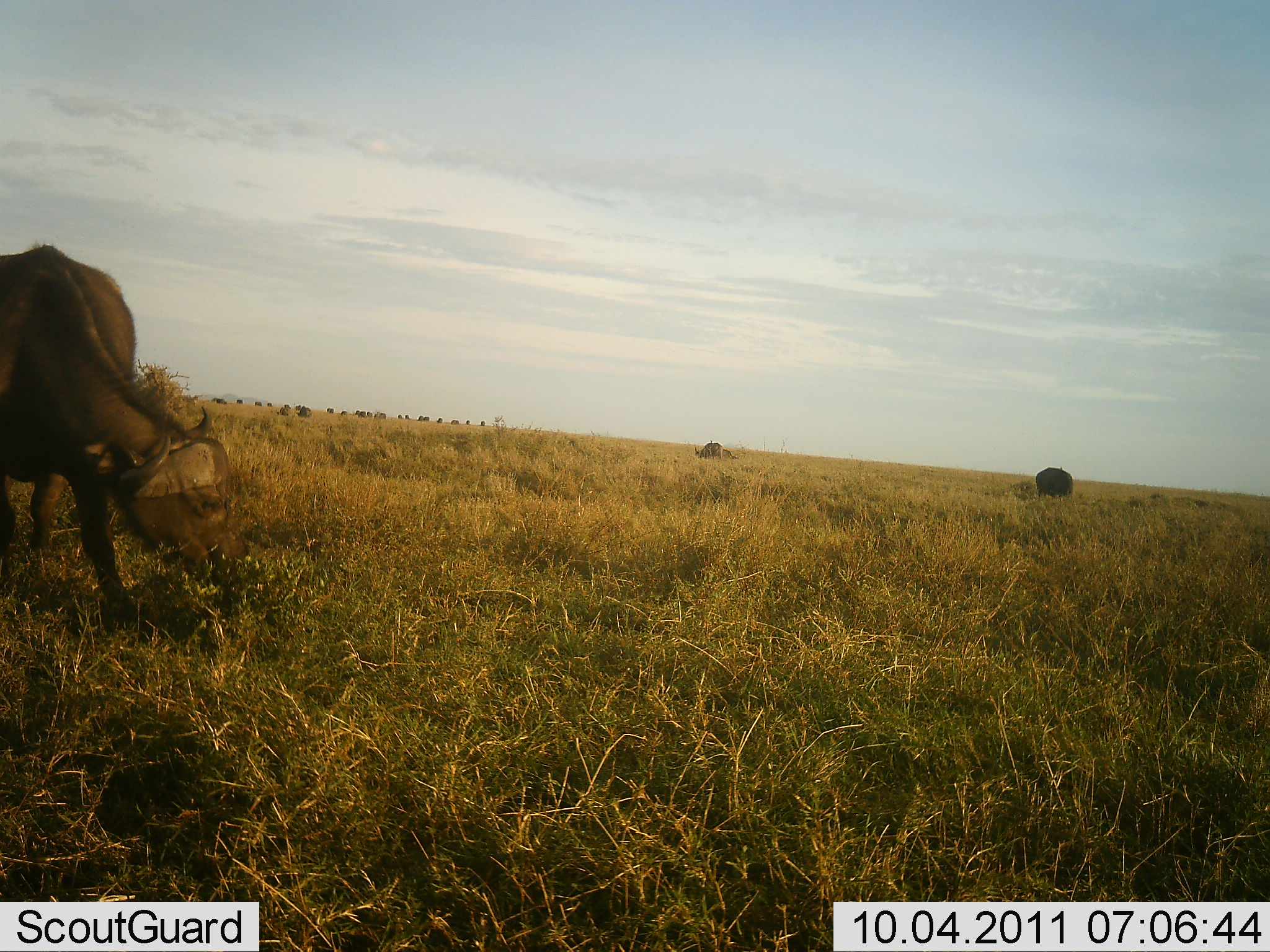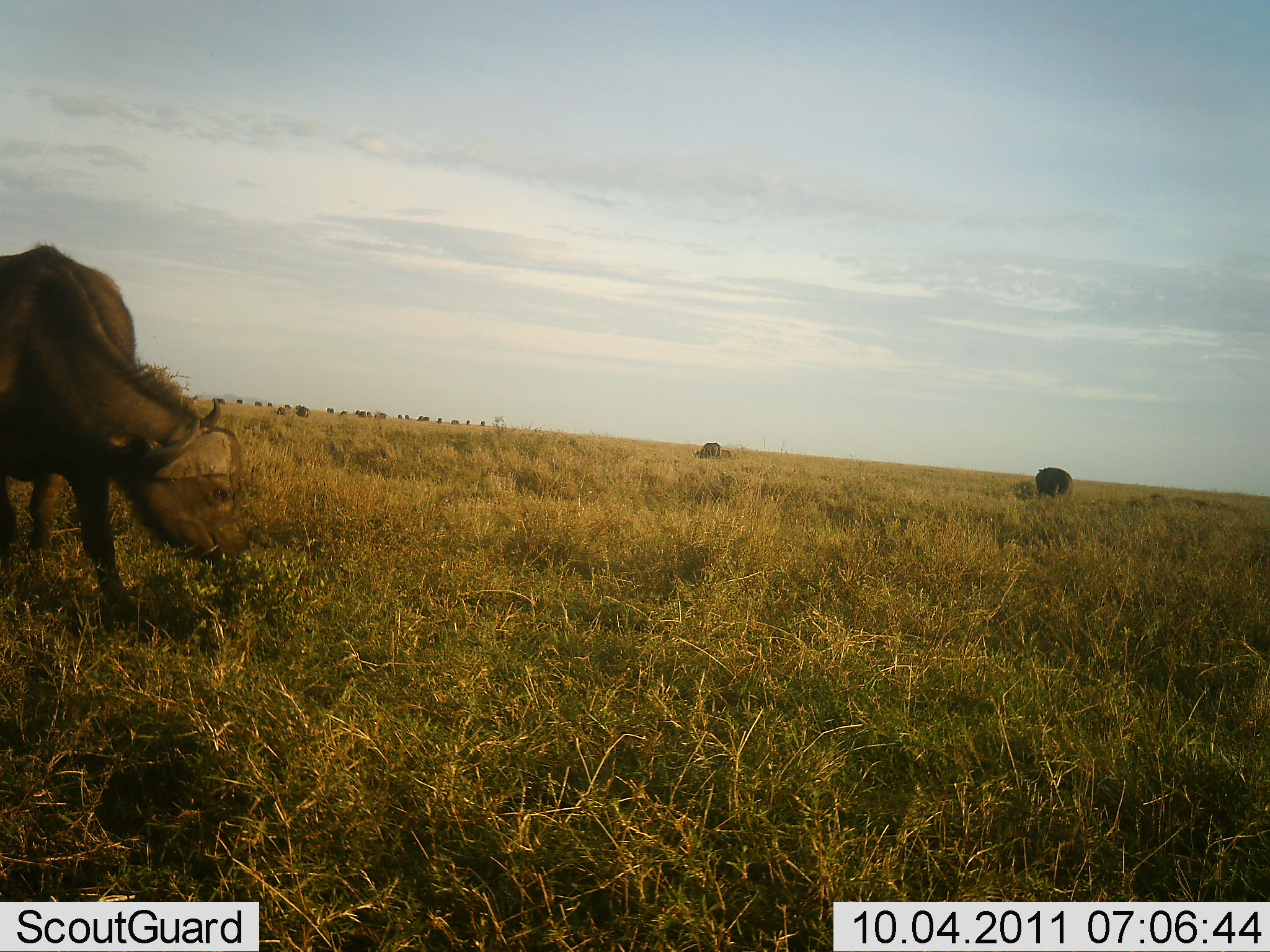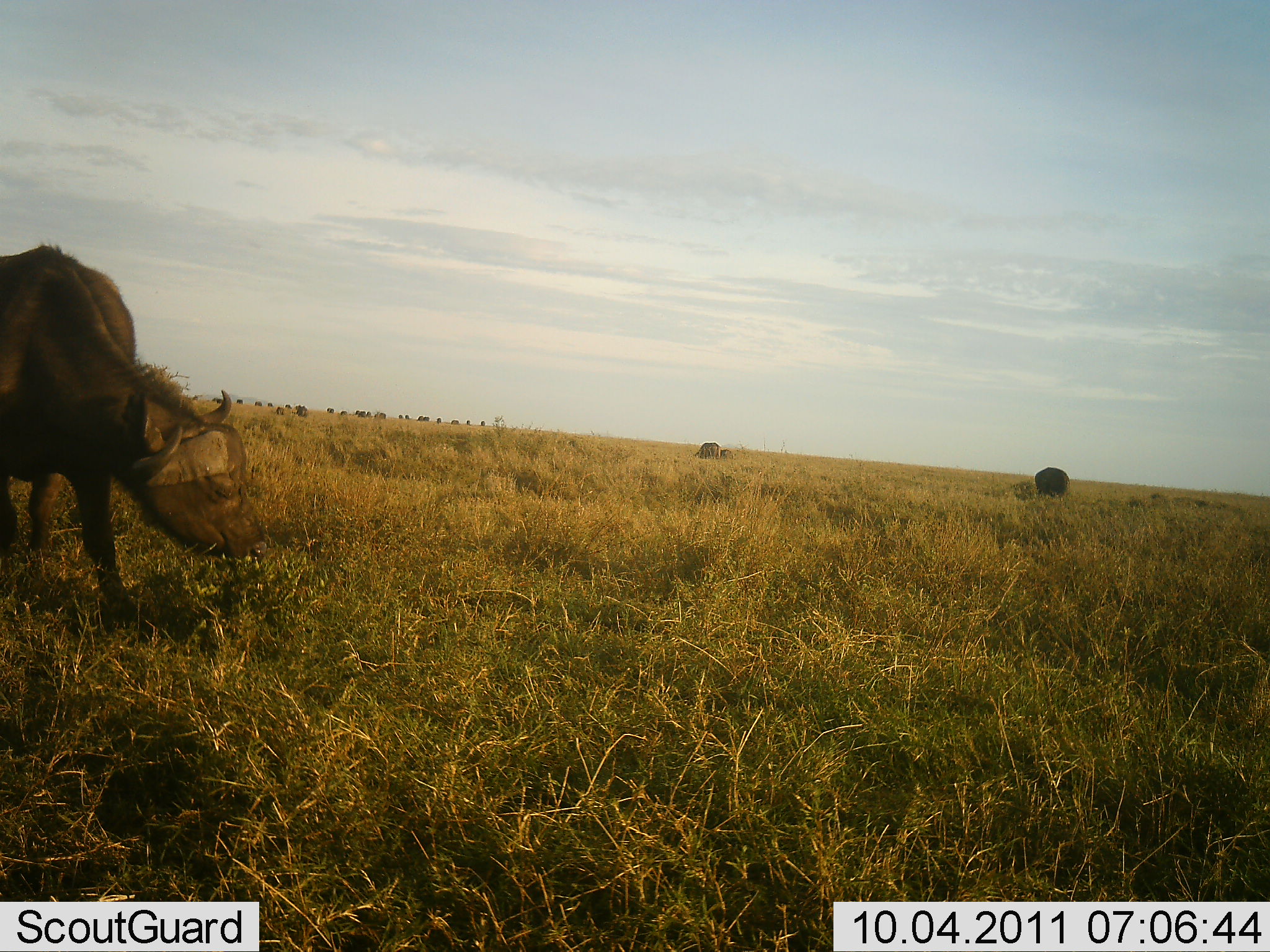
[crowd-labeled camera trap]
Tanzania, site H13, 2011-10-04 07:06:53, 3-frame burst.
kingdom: Animalia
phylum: Chordata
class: Mammalia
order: Artiodactyla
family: Bovidae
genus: Syncerus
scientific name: Syncerus caffer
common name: cape buffalo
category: buffalo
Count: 2.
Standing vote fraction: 20%.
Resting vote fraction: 0%.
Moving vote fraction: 0%.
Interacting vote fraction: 0%.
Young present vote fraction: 0%.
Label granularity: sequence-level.